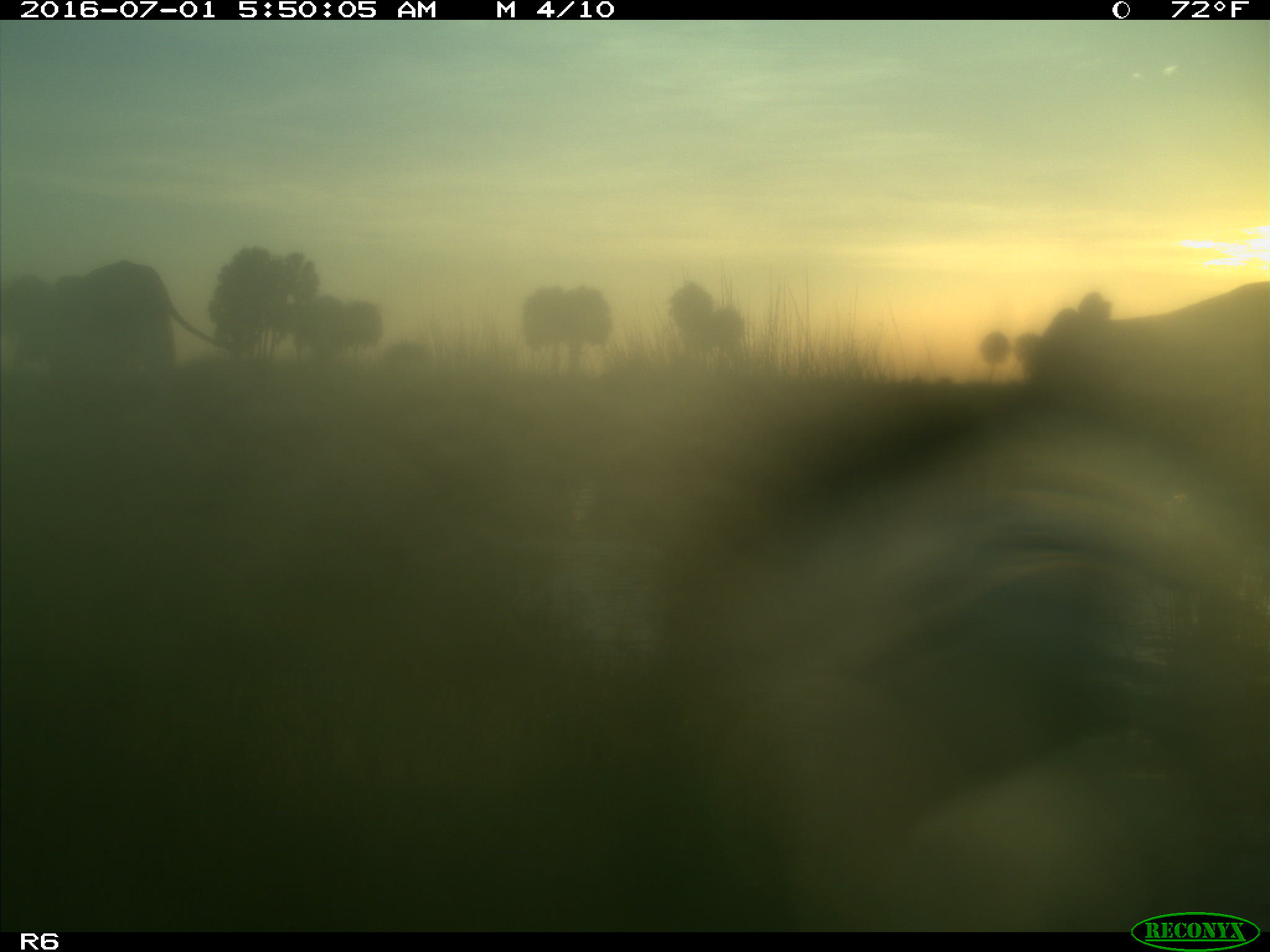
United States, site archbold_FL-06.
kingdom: Animalia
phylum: Chordata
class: Mammalia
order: Artiodactyla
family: Bovidae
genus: Bos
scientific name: Bos taurus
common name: domestic cow